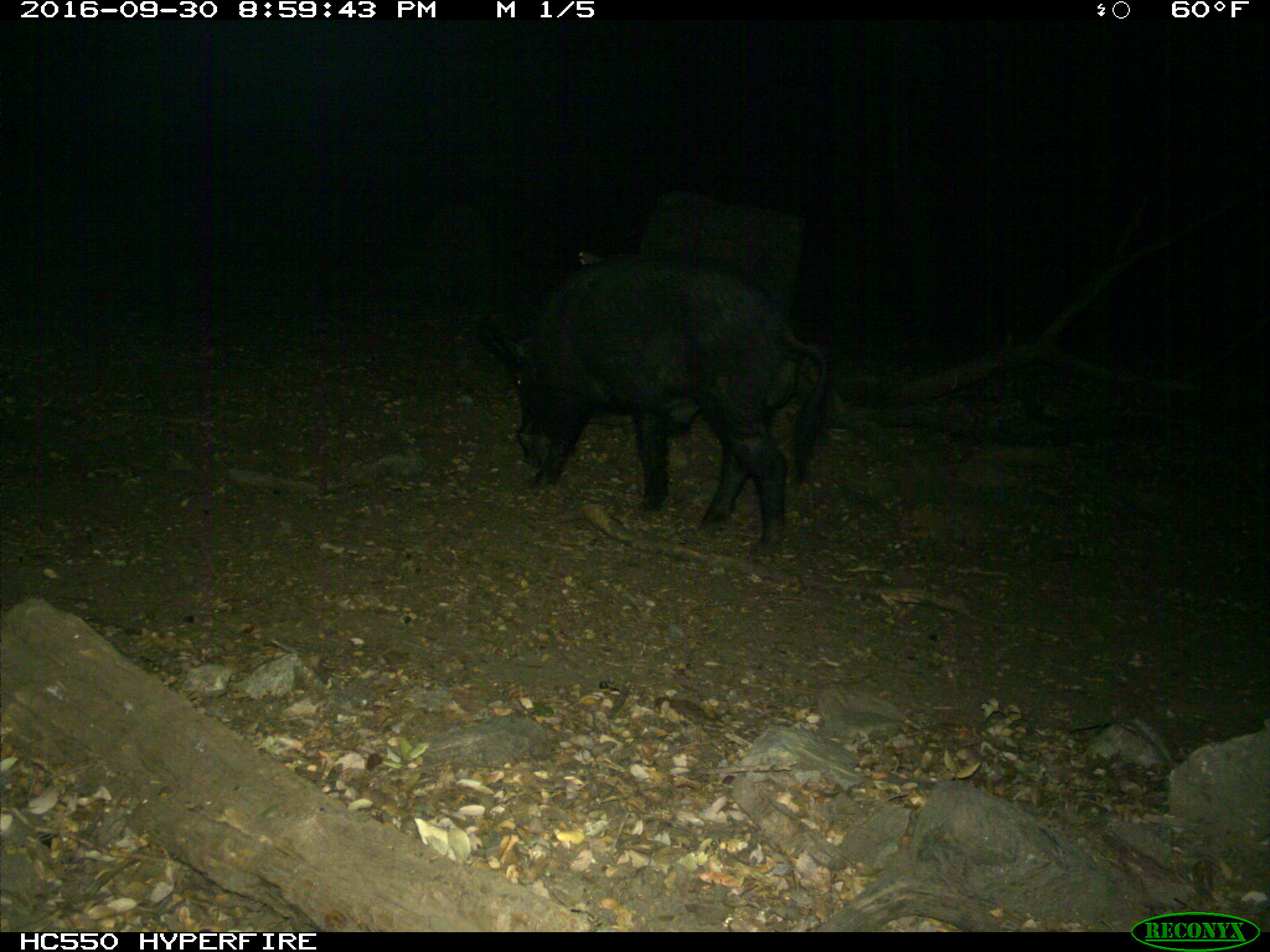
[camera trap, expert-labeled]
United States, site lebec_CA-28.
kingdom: Animalia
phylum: Chordata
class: Mammalia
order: Artiodactyla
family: Suidae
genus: Sus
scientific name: Sus scrofa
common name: wild boar